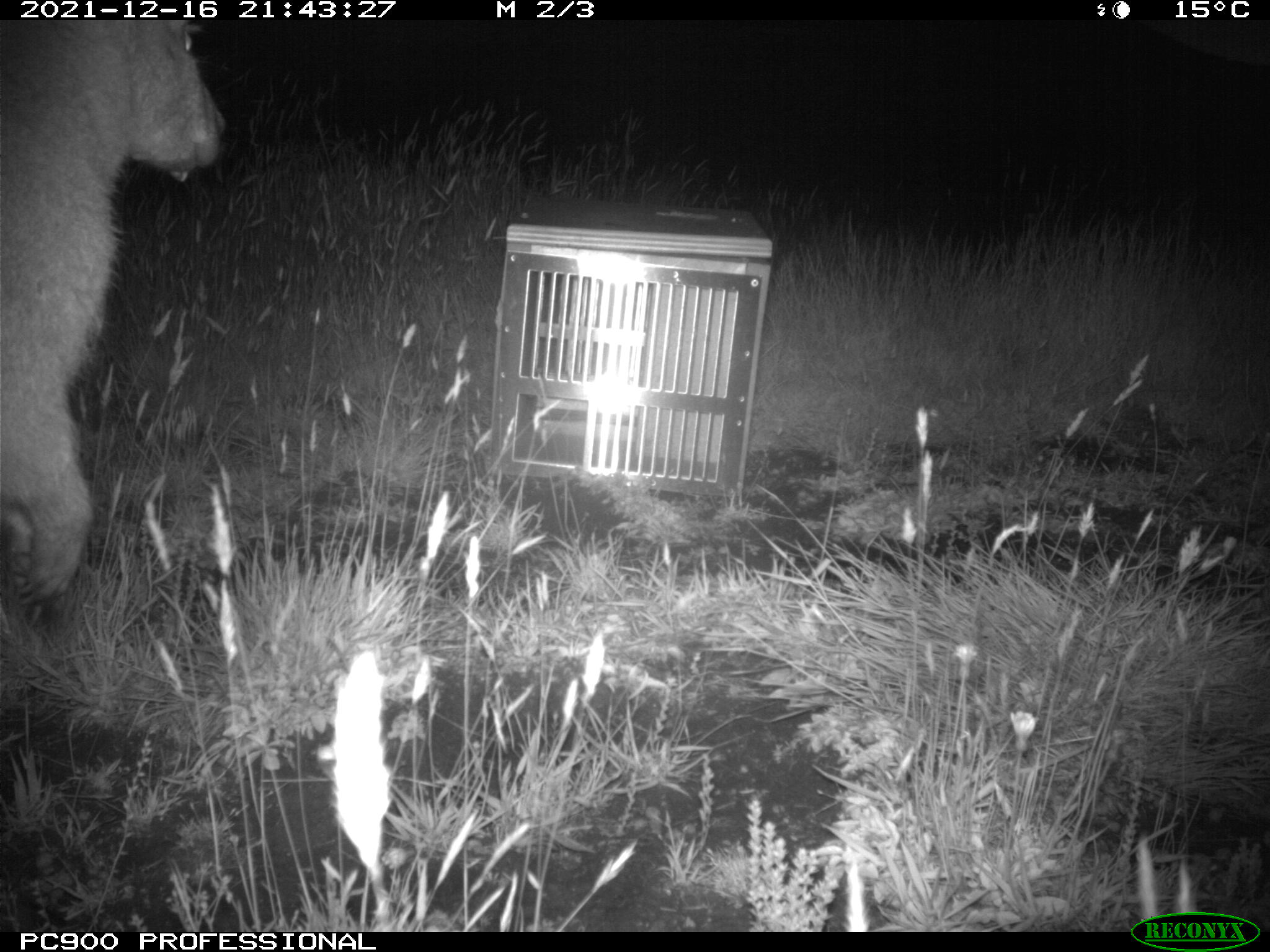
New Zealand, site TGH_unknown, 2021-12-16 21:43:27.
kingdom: Animalia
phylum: Chordata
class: Mammalia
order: Diprotodontia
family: Macropodidae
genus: Notamacropus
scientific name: Notamacropus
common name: wallaby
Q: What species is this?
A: Wallaby (Notamacropus).